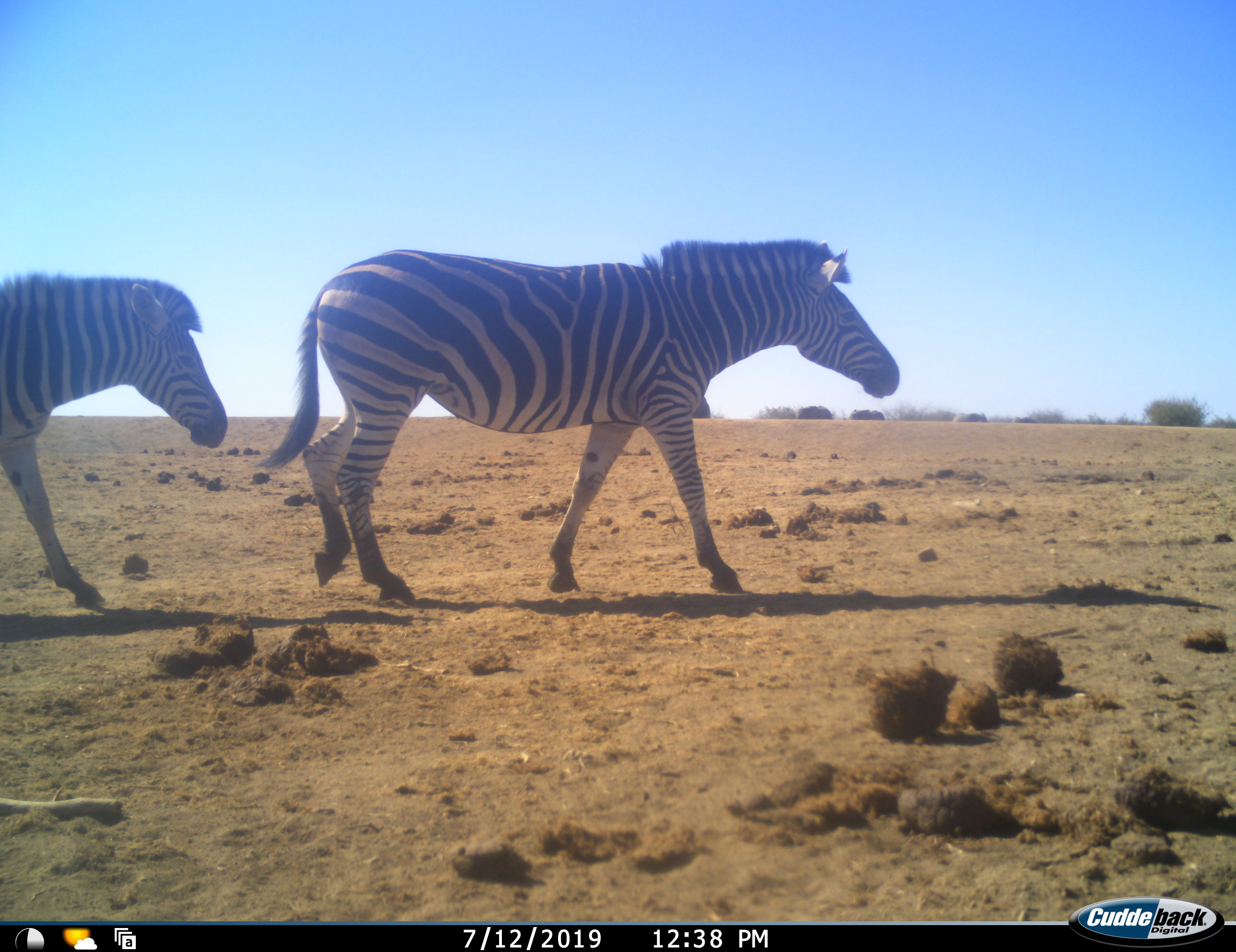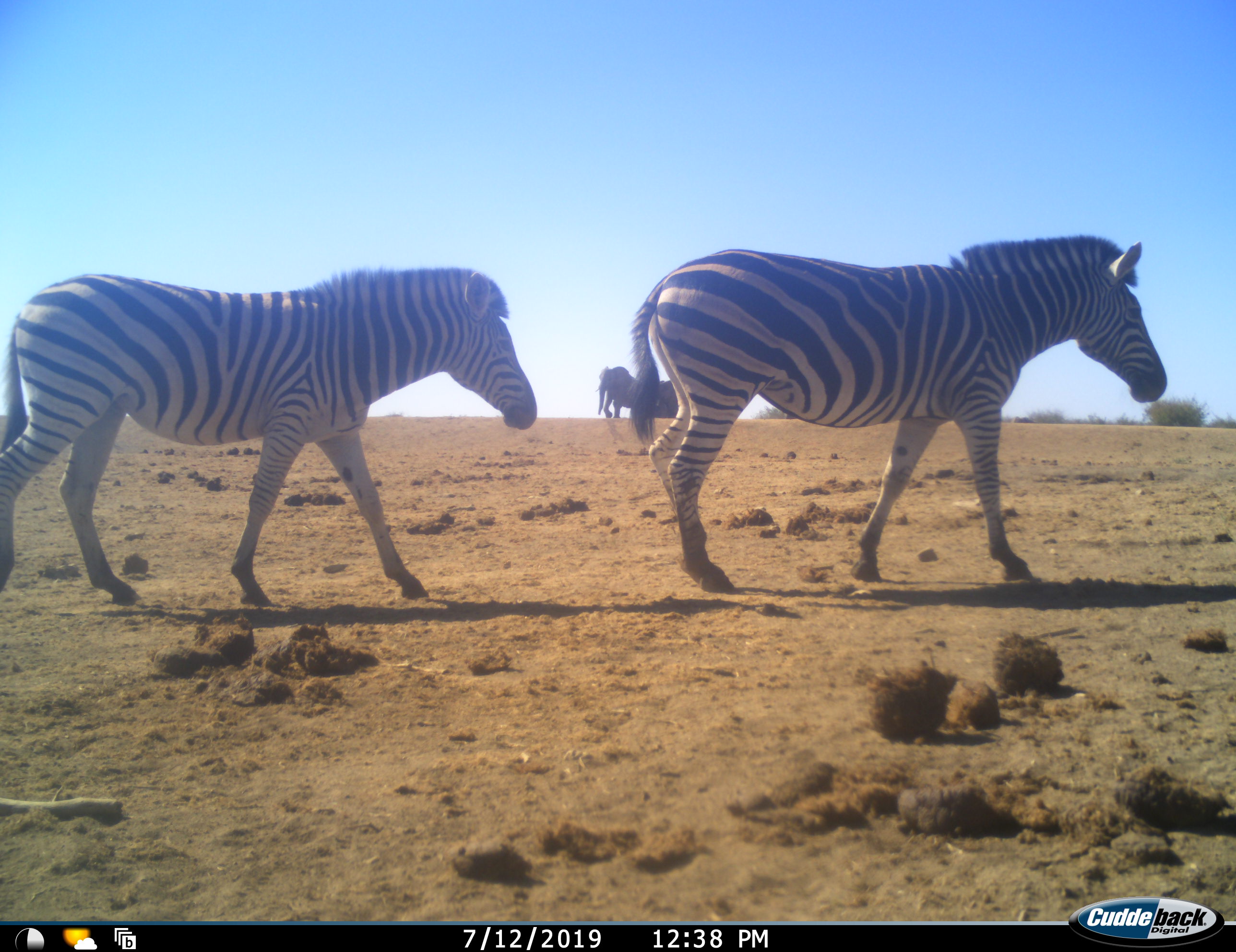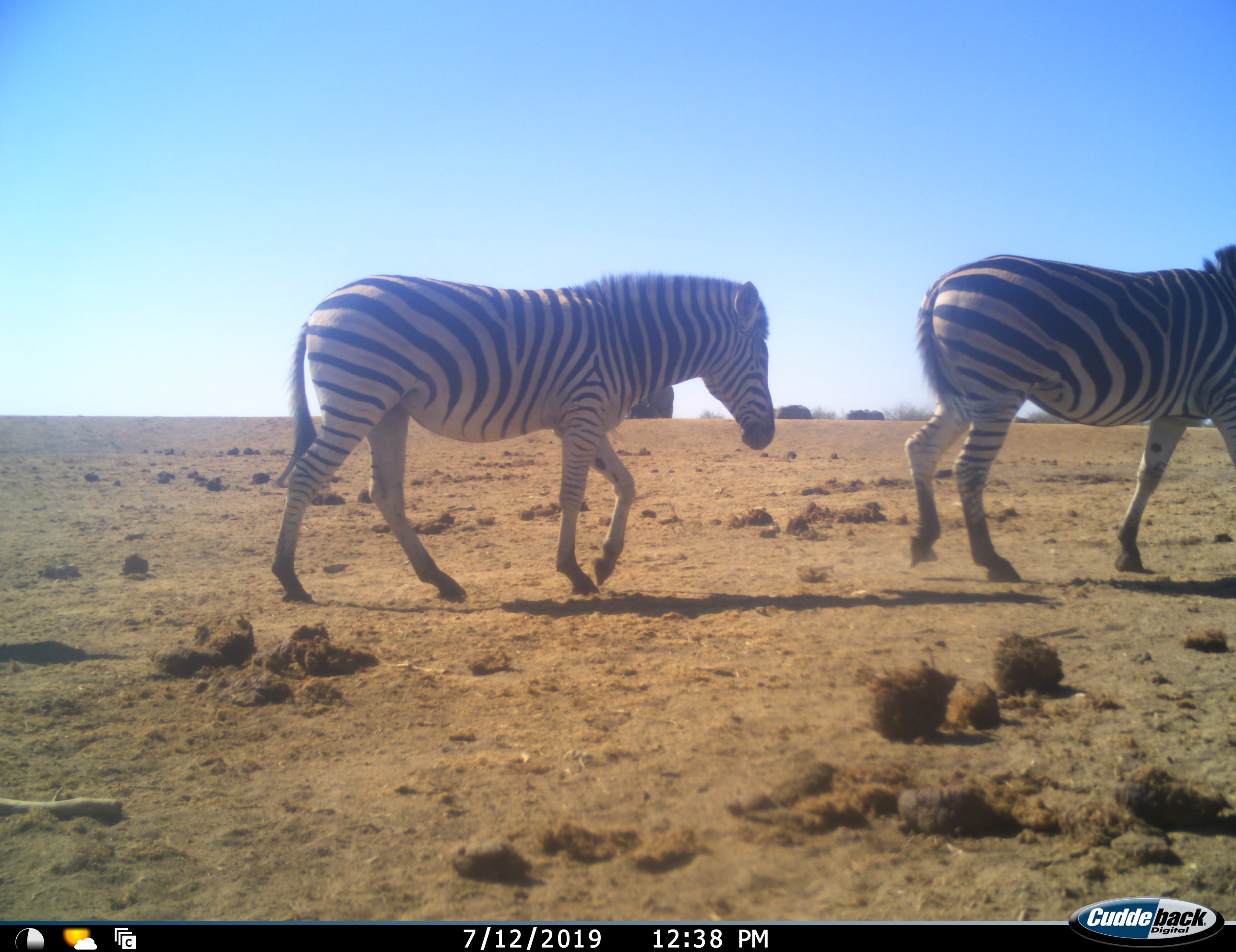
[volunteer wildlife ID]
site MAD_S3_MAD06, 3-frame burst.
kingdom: Animalia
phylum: Chordata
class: Mammalia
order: Proboscidea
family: Elephantidae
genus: Loxodonta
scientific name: Loxodonta africana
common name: african bush elephant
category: elephant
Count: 4.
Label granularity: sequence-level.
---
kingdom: Animalia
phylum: Chordata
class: Mammalia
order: Perissodactyla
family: Equidae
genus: Equus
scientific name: Equus quagga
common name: plains zebra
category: zebraplains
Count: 2.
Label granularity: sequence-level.